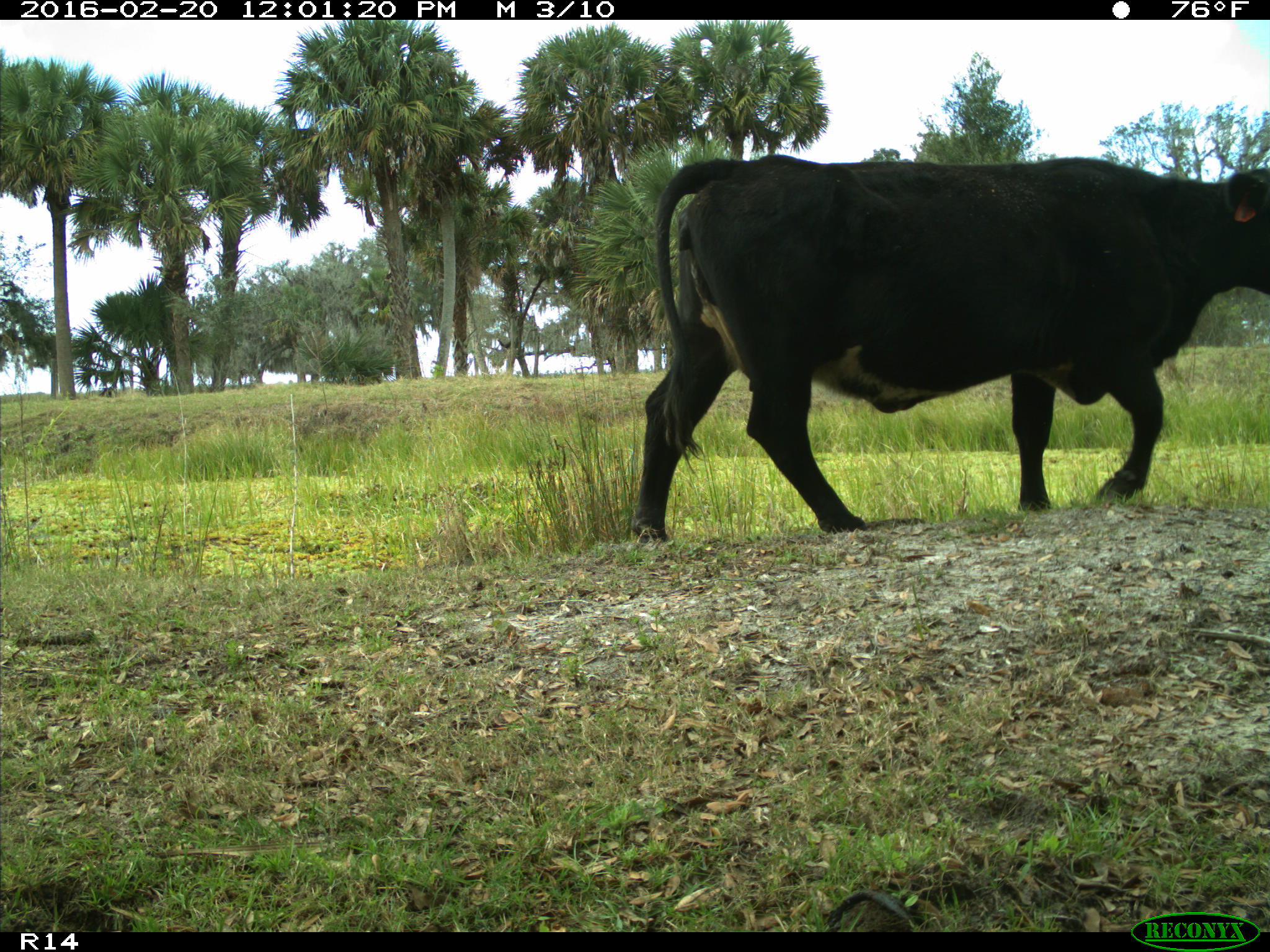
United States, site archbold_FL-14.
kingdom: Animalia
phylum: Chordata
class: Mammalia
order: Artiodactyla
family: Bovidae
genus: Bos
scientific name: Bos taurus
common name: domestic cow